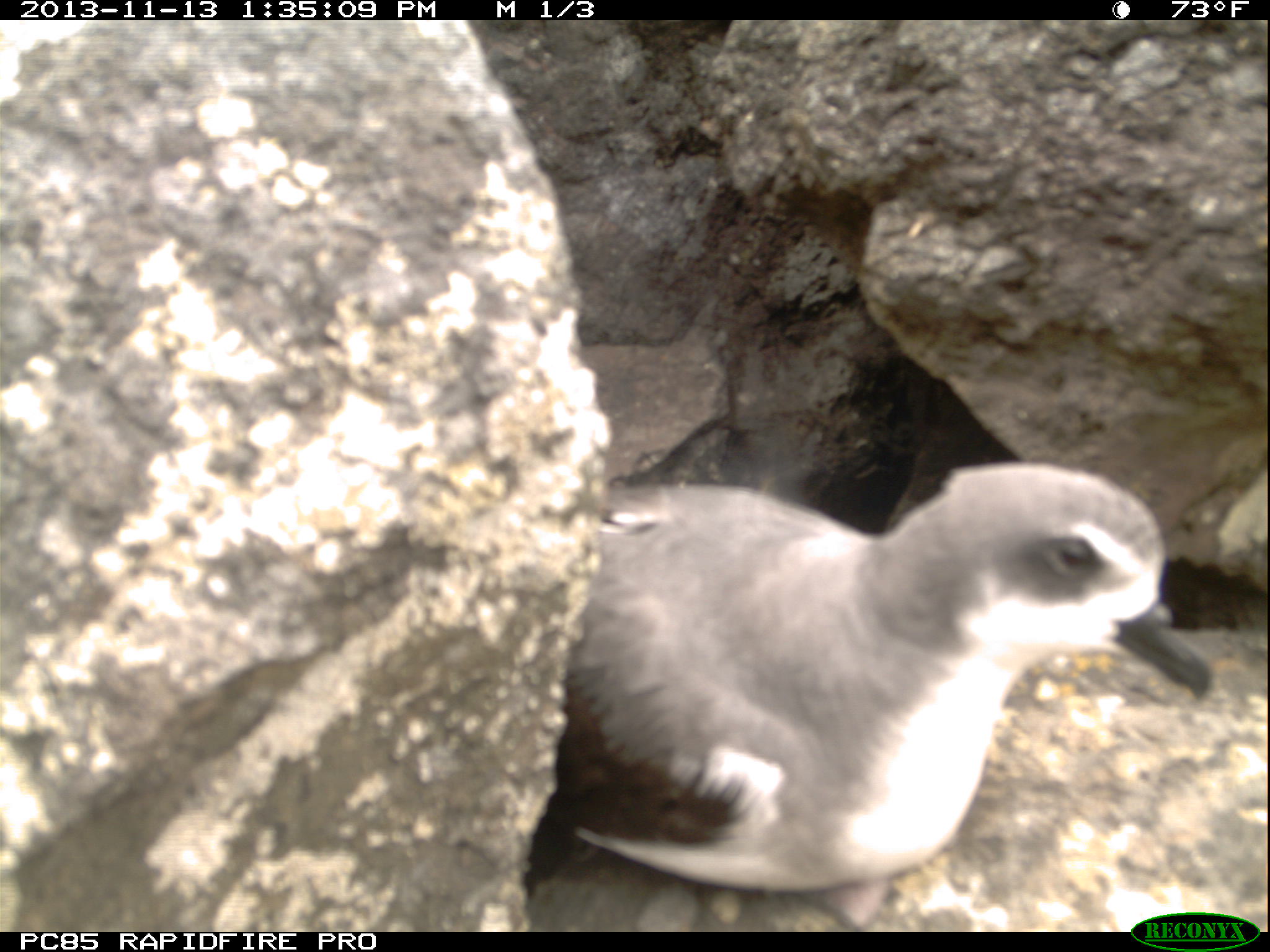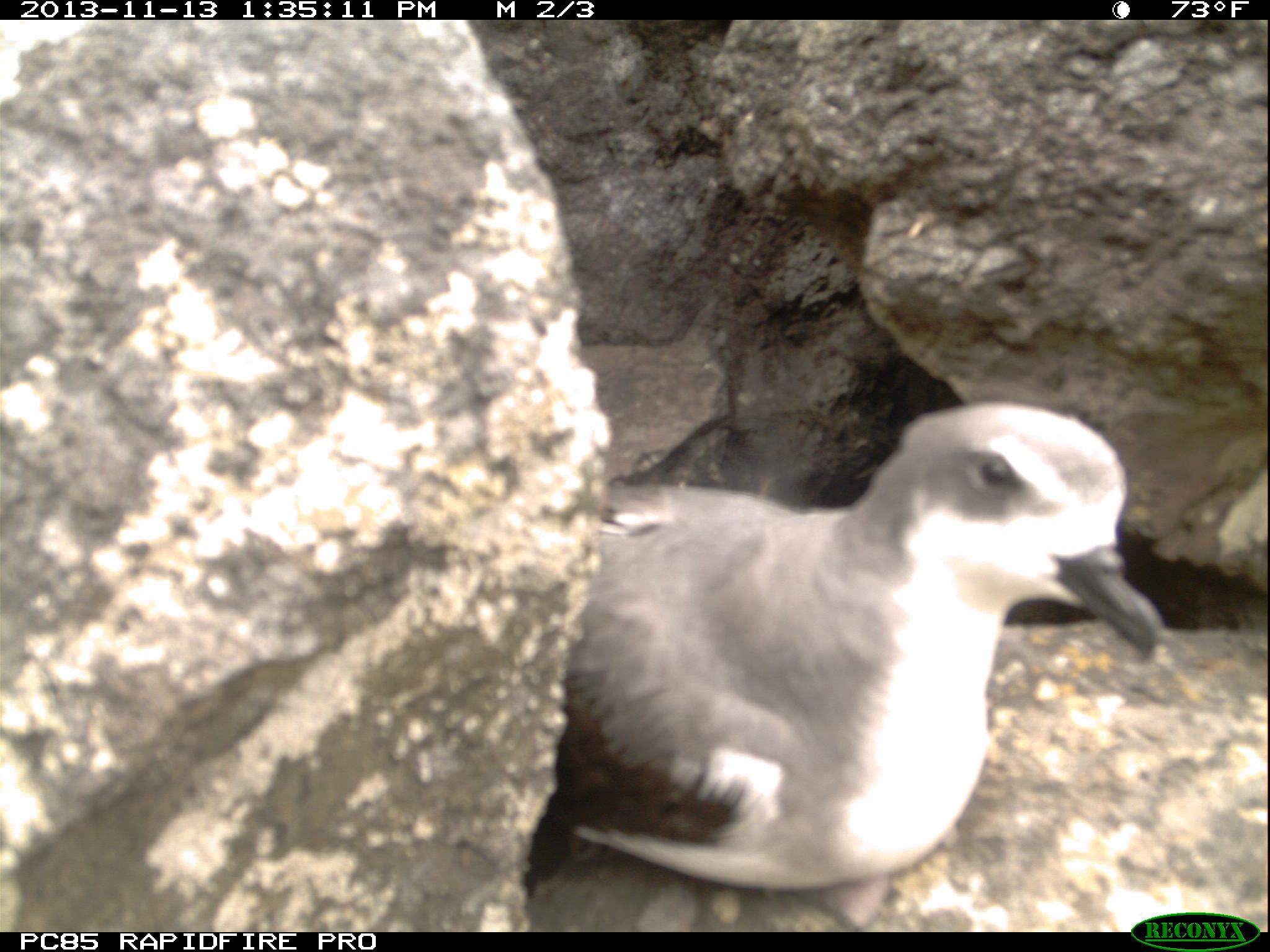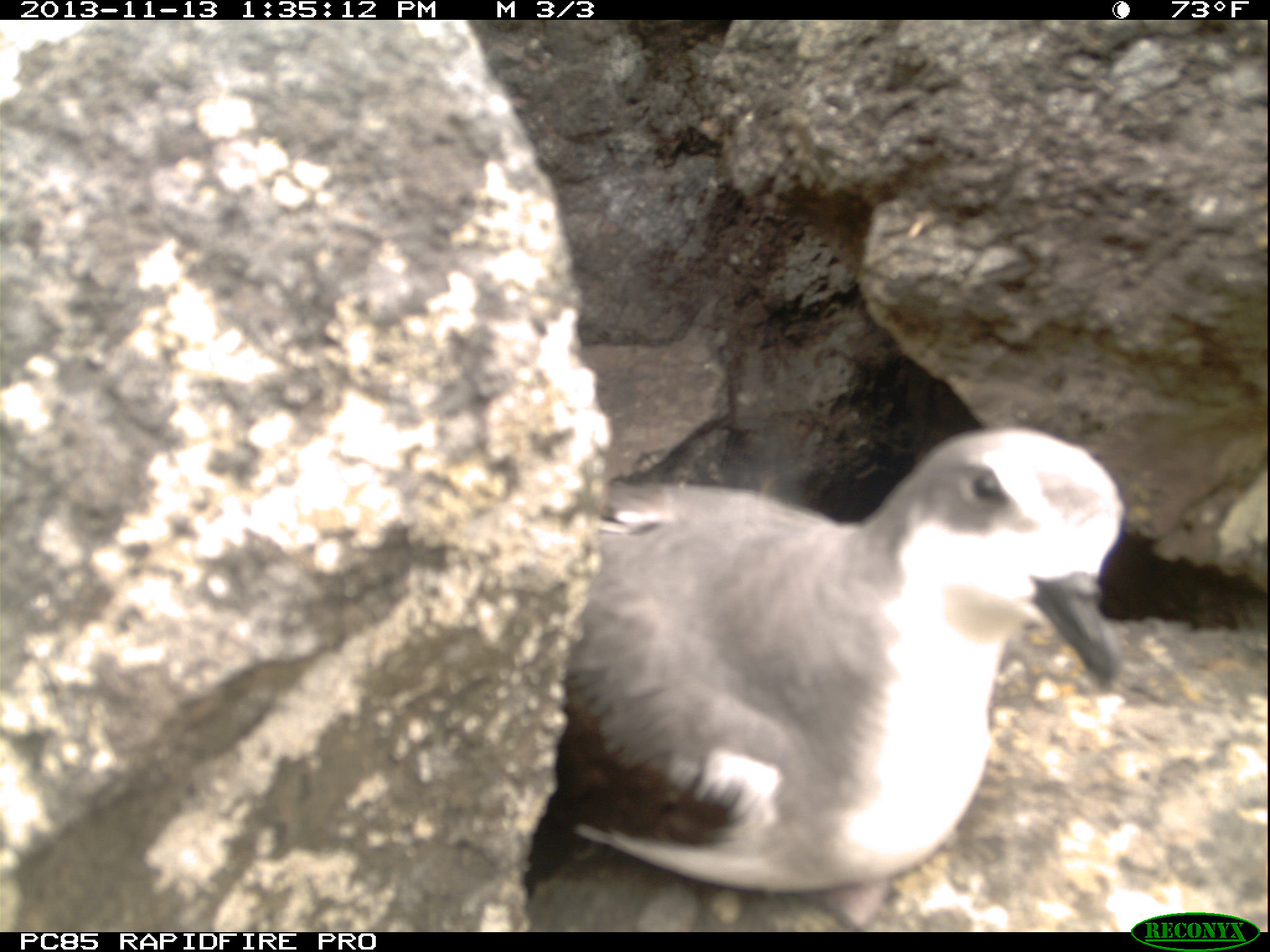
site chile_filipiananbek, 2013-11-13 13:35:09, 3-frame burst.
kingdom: Animalia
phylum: Chordata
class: Aves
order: Procellariiformes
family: Procellariidae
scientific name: Procellariidae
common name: petrel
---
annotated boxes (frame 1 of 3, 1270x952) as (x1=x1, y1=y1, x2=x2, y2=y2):
petrel: (x1=510, y1=457, x2=1221, y2=928)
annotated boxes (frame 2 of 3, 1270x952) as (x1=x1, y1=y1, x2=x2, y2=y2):
petrel: (x1=521, y1=400, x2=1168, y2=930)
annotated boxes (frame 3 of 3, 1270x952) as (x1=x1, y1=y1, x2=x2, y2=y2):
petrel: (x1=507, y1=420, x2=1130, y2=927)